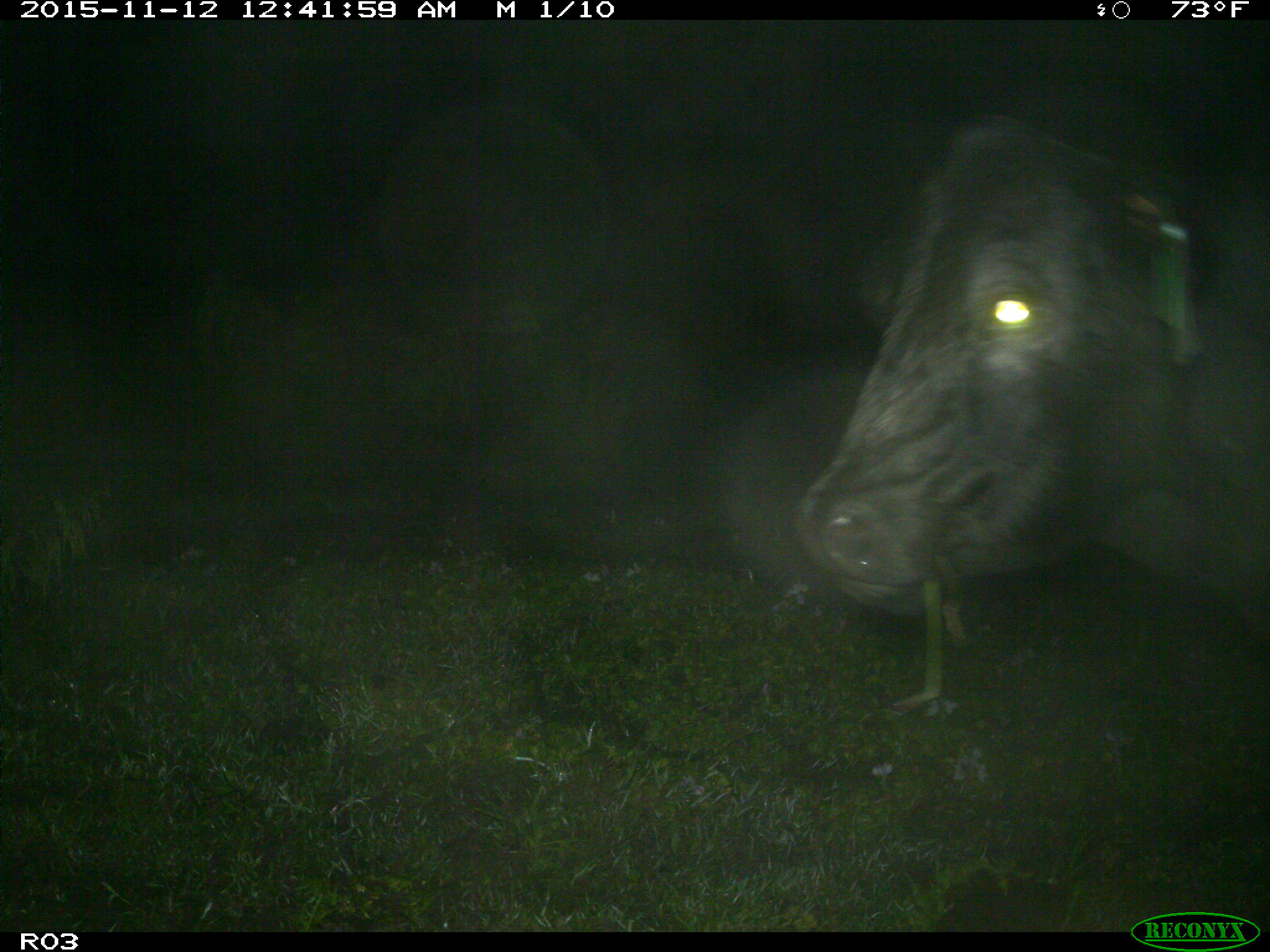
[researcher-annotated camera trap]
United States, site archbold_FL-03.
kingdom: Animalia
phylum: Chordata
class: Mammalia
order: Artiodactyla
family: Bovidae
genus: Bos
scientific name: Bos taurus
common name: domestic cow